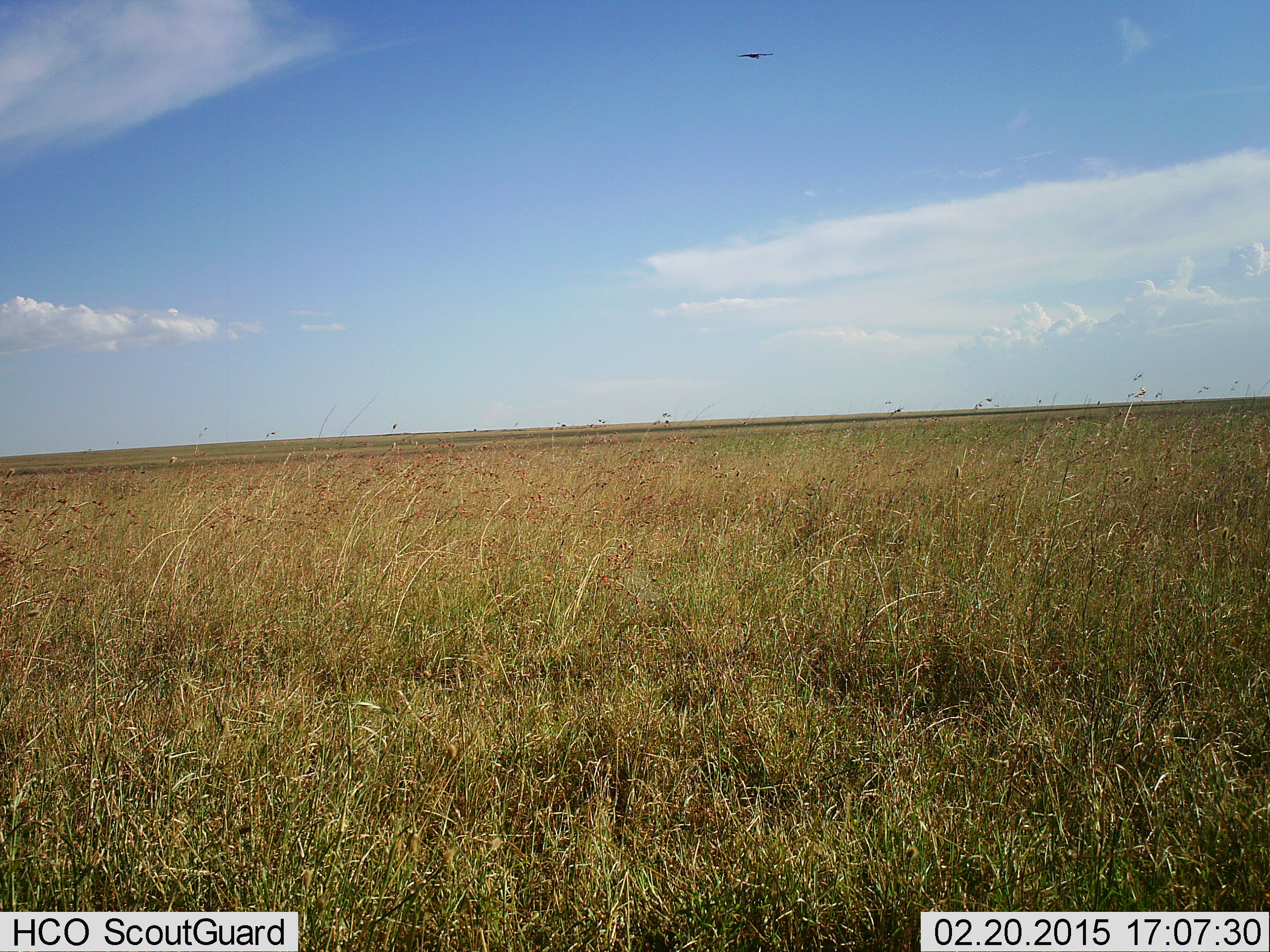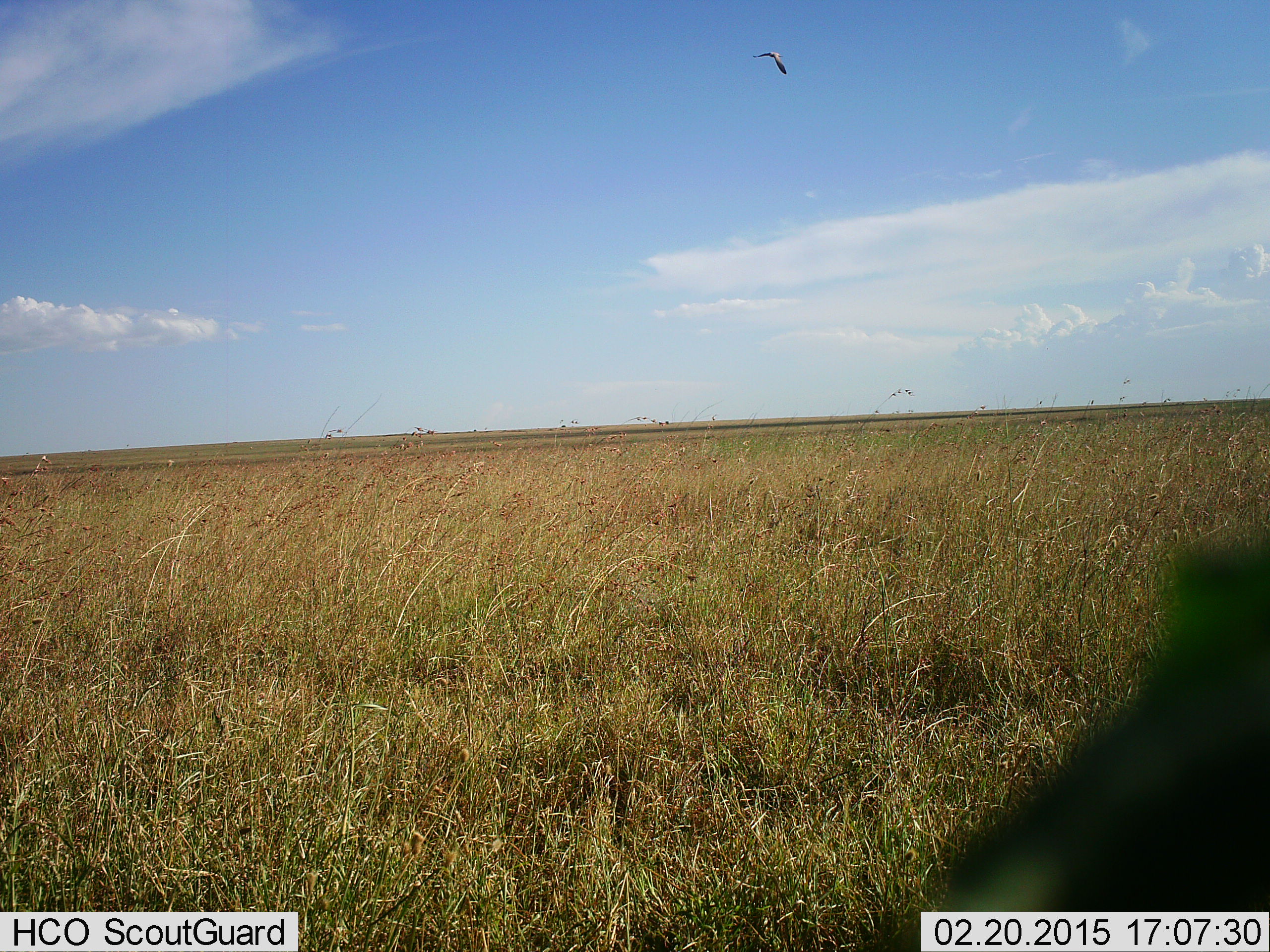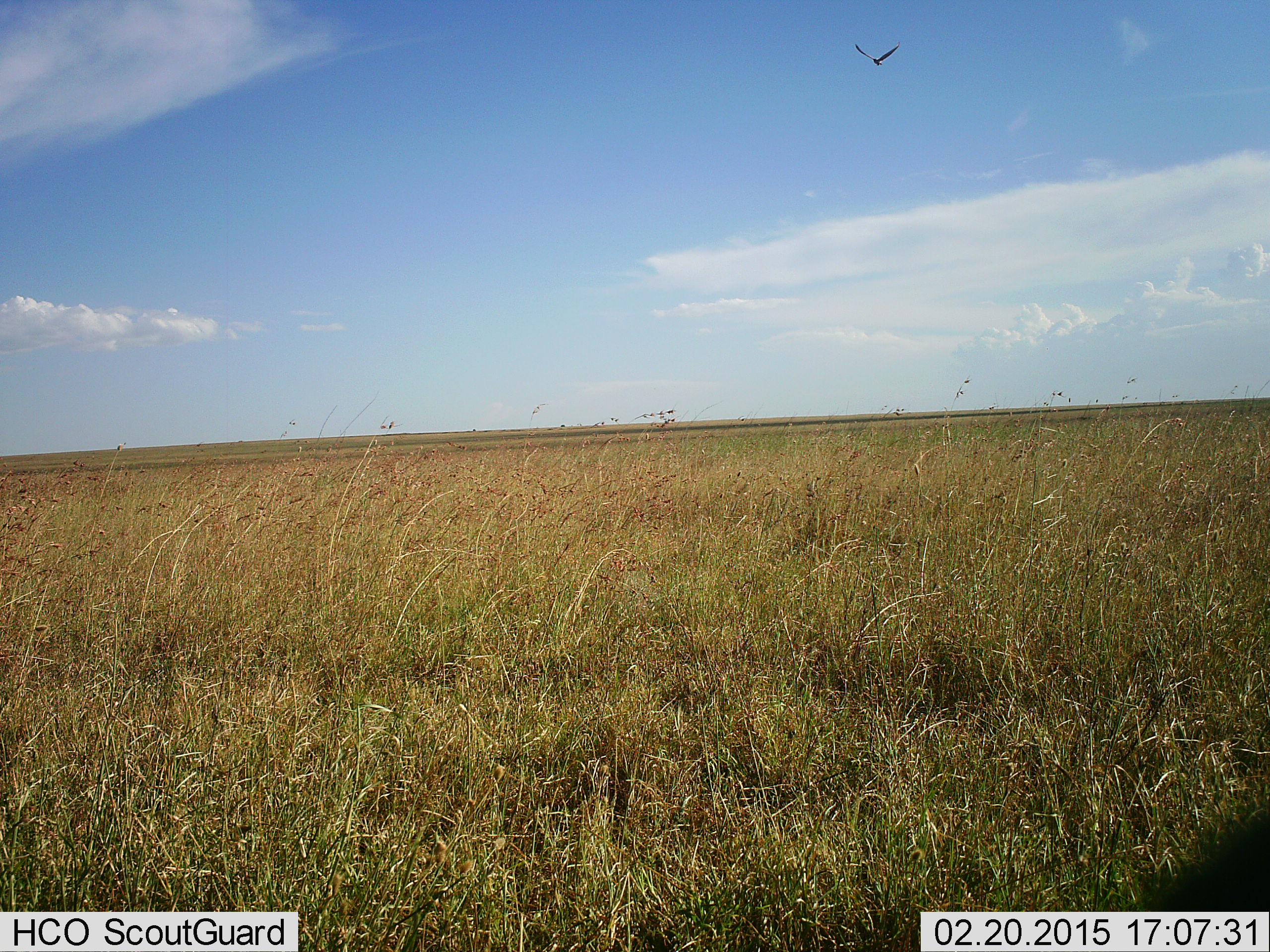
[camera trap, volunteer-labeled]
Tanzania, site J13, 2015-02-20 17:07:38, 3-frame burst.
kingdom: Animalia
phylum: Chordata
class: Aves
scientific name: Aves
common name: bird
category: otherbird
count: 1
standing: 0%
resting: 0%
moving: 100%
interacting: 0%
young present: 0%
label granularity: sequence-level